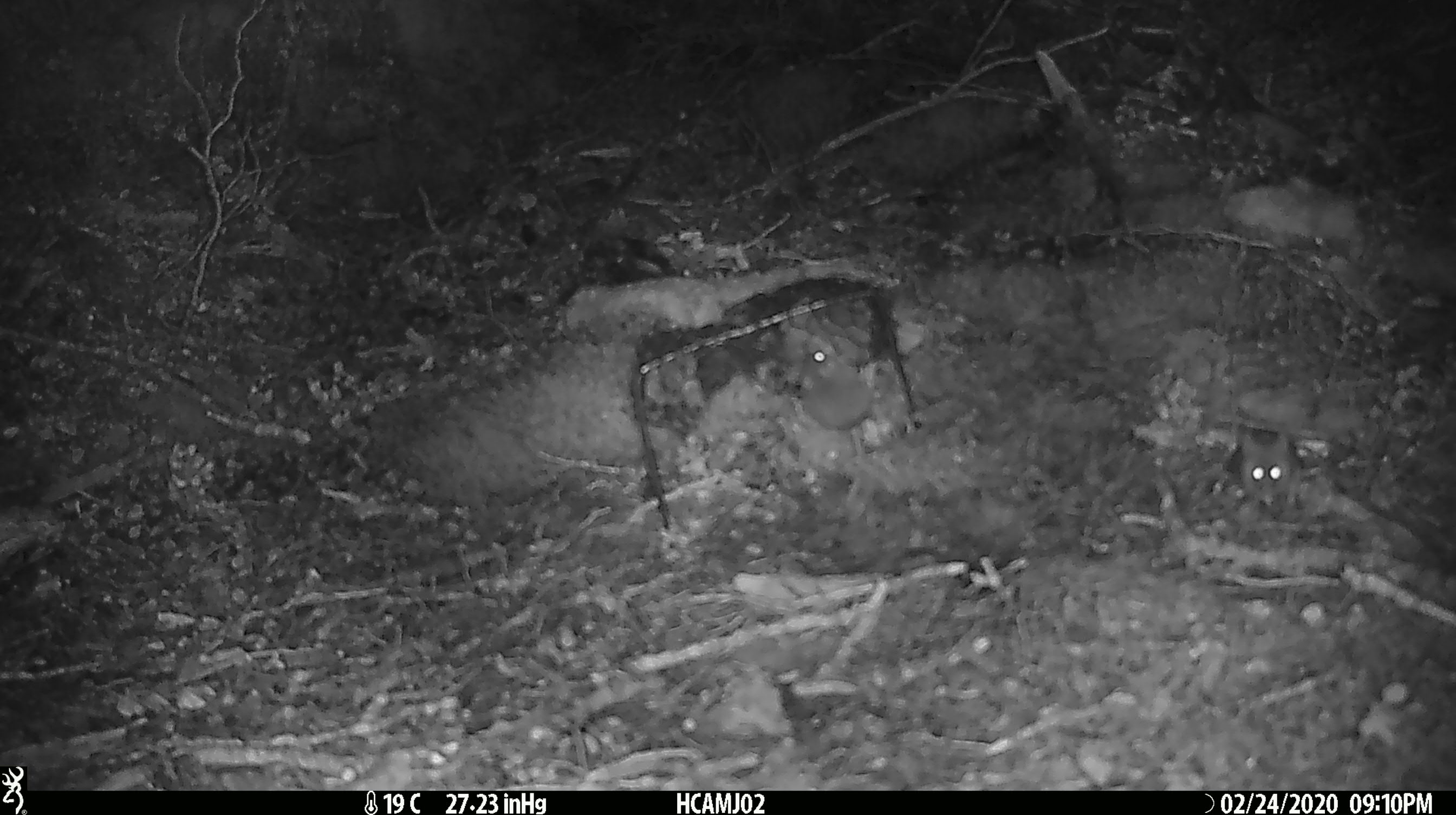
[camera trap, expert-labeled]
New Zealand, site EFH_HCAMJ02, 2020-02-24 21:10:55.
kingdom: Animalia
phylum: Chordata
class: Mammalia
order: Rodentia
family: Muridae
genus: Mus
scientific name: Mus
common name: mouse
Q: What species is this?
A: Mouse (Mus).